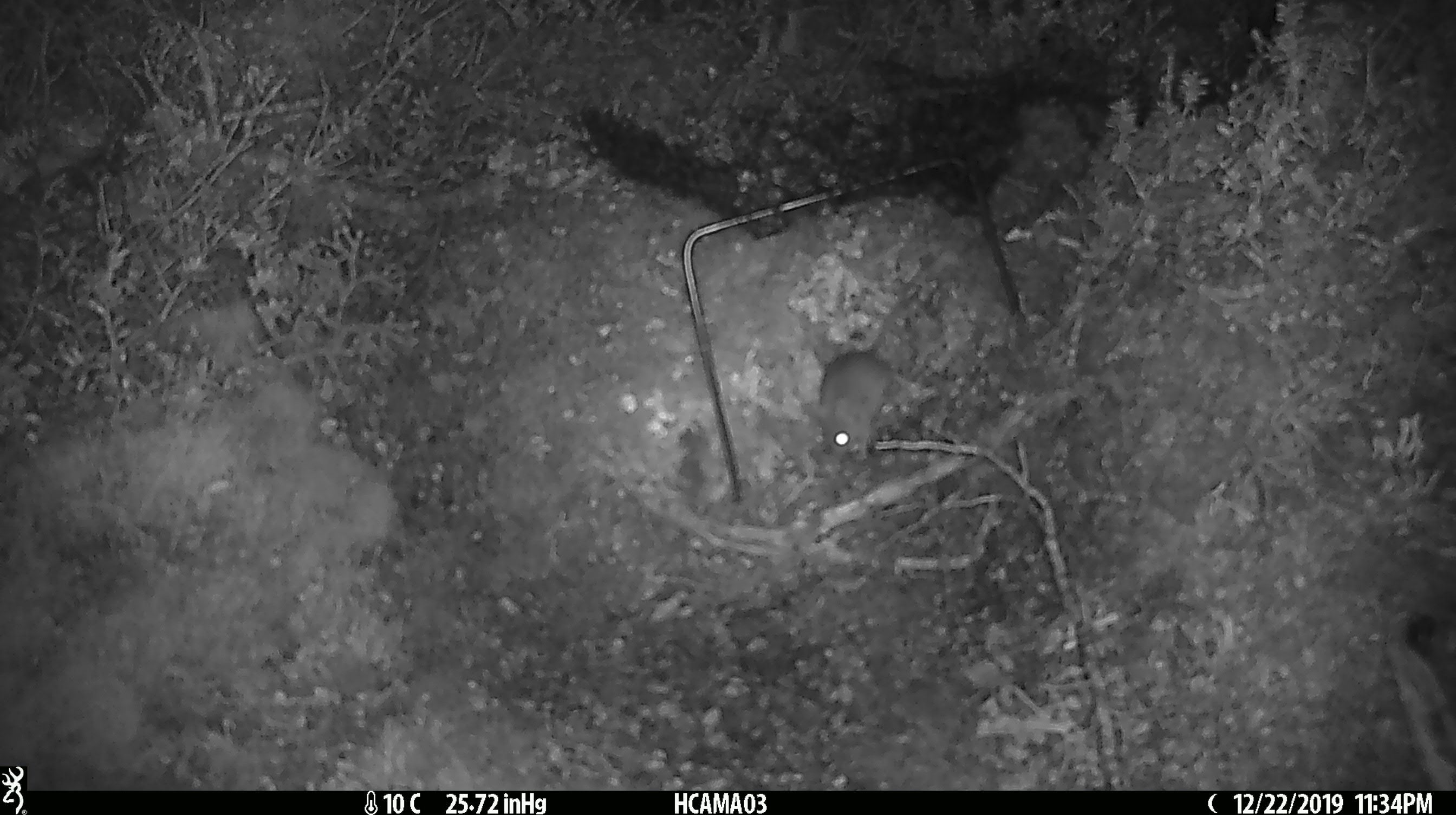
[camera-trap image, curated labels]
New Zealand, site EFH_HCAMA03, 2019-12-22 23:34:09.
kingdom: Animalia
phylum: Chordata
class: Mammalia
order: Rodentia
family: Muridae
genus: Mus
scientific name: Mus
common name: mouse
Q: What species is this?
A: Mouse (Mus).